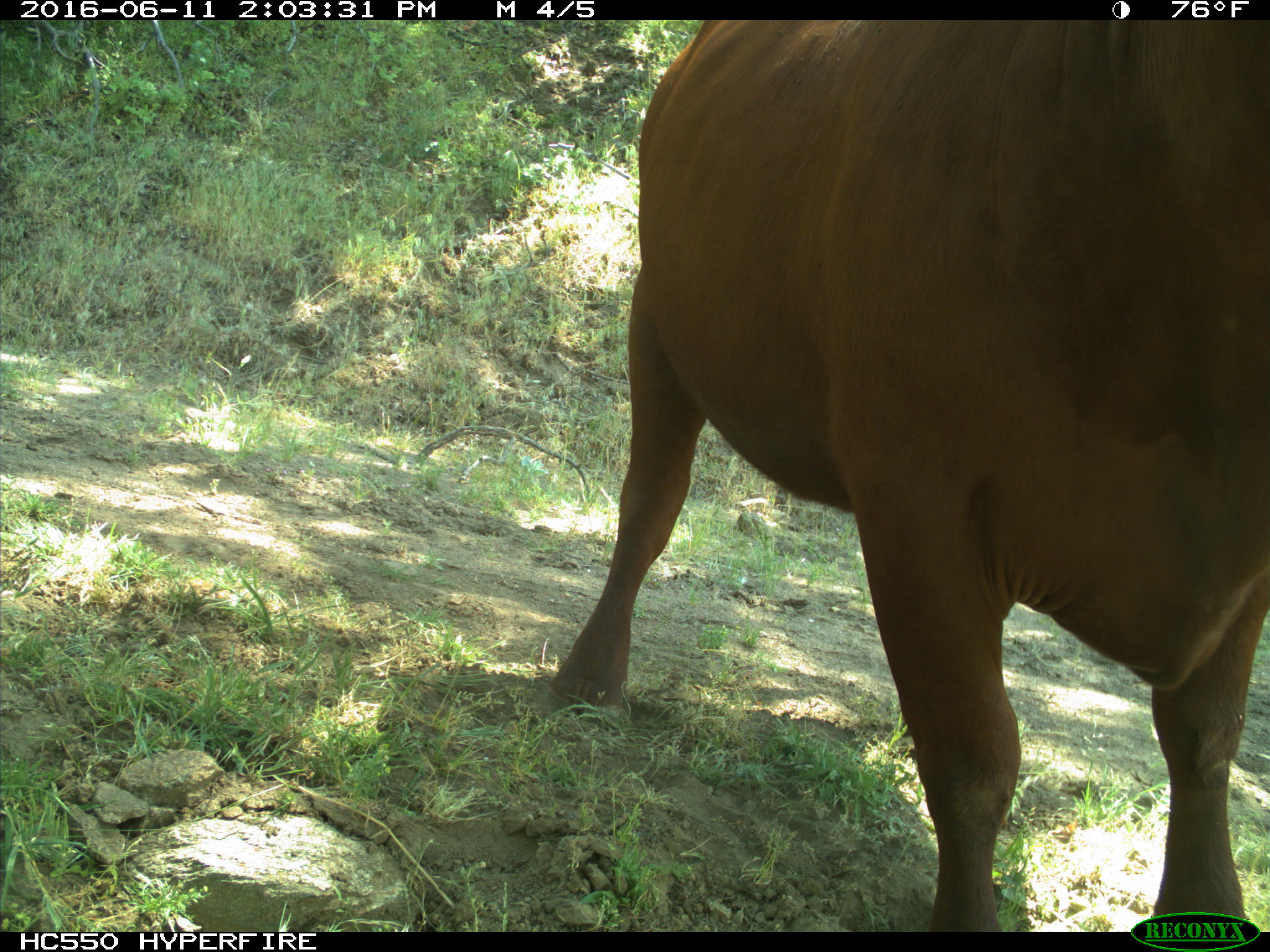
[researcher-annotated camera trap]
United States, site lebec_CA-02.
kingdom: Animalia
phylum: Chordata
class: Mammalia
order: Artiodactyla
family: Bovidae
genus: Bos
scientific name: Bos taurus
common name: domestic cow